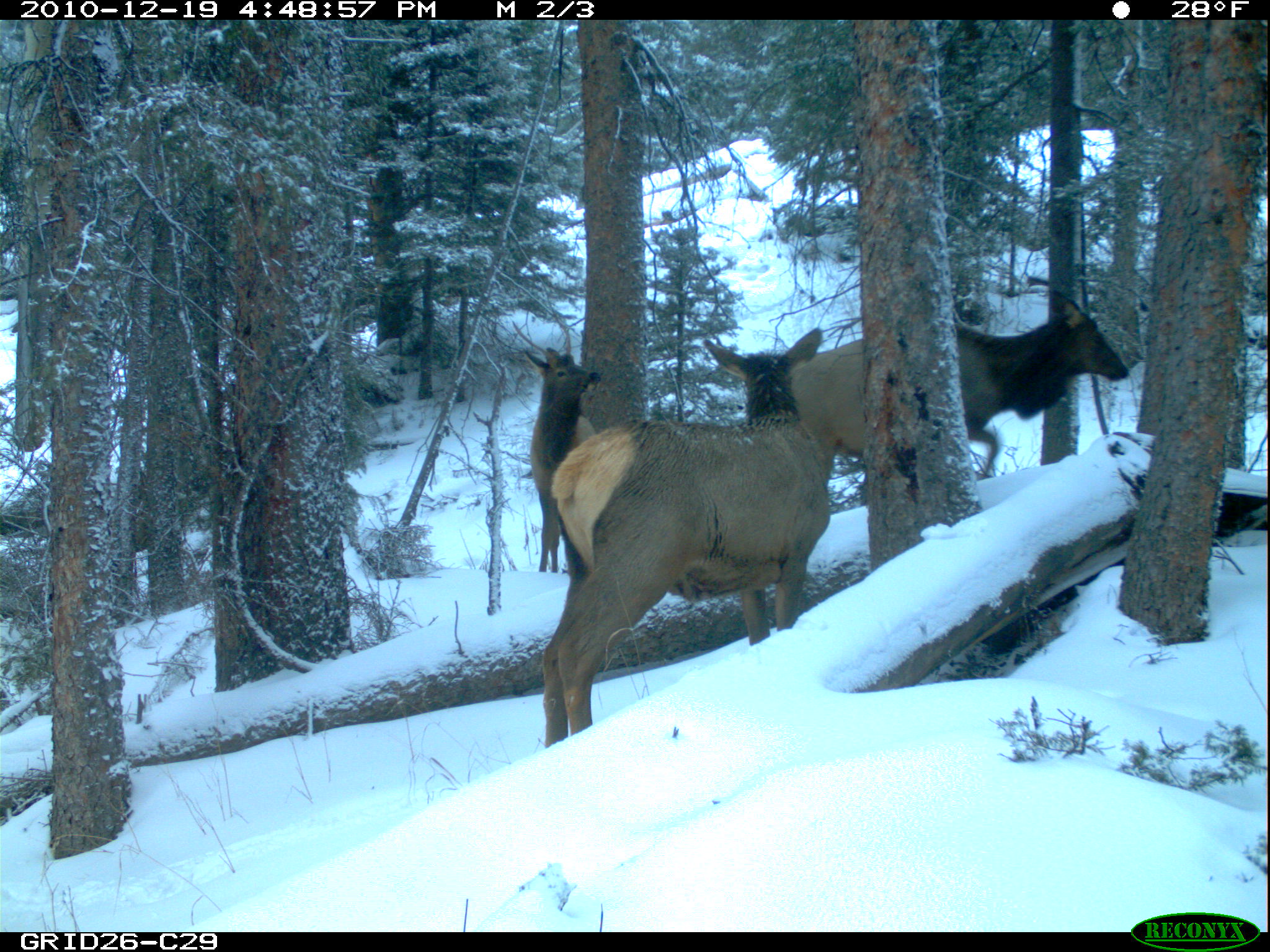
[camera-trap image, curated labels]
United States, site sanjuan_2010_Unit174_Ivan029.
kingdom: Animalia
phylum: Chordata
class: Mammalia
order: Artiodactyla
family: Cervidae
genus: Cervus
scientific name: Cervus elaphus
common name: red deer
Cervus elaphus (red deer).